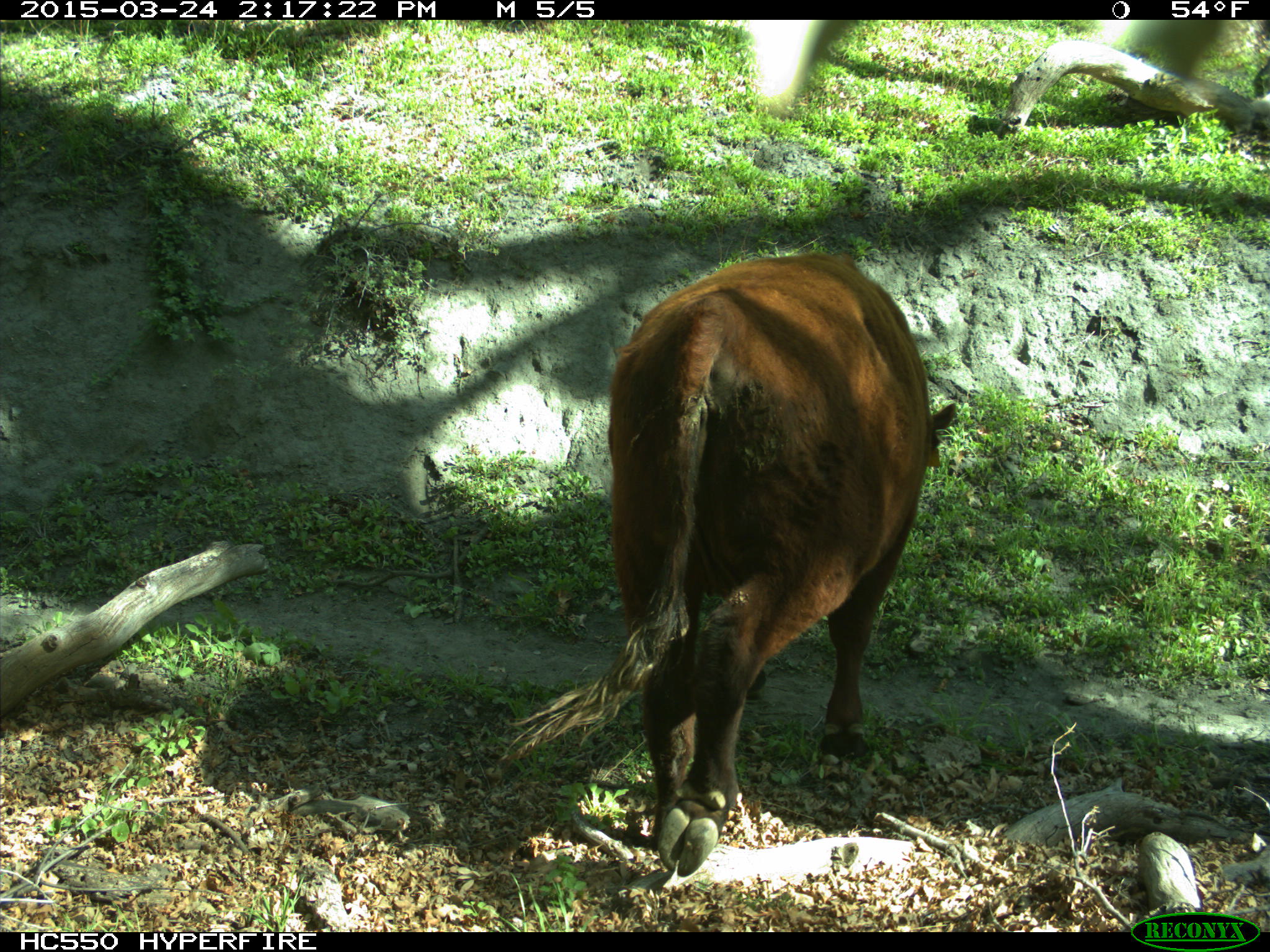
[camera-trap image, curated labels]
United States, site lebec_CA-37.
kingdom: Animalia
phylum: Chordata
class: Mammalia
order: Artiodactyla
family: Bovidae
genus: Bos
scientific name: Bos taurus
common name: domestic cow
Bos taurus (domestic cow).